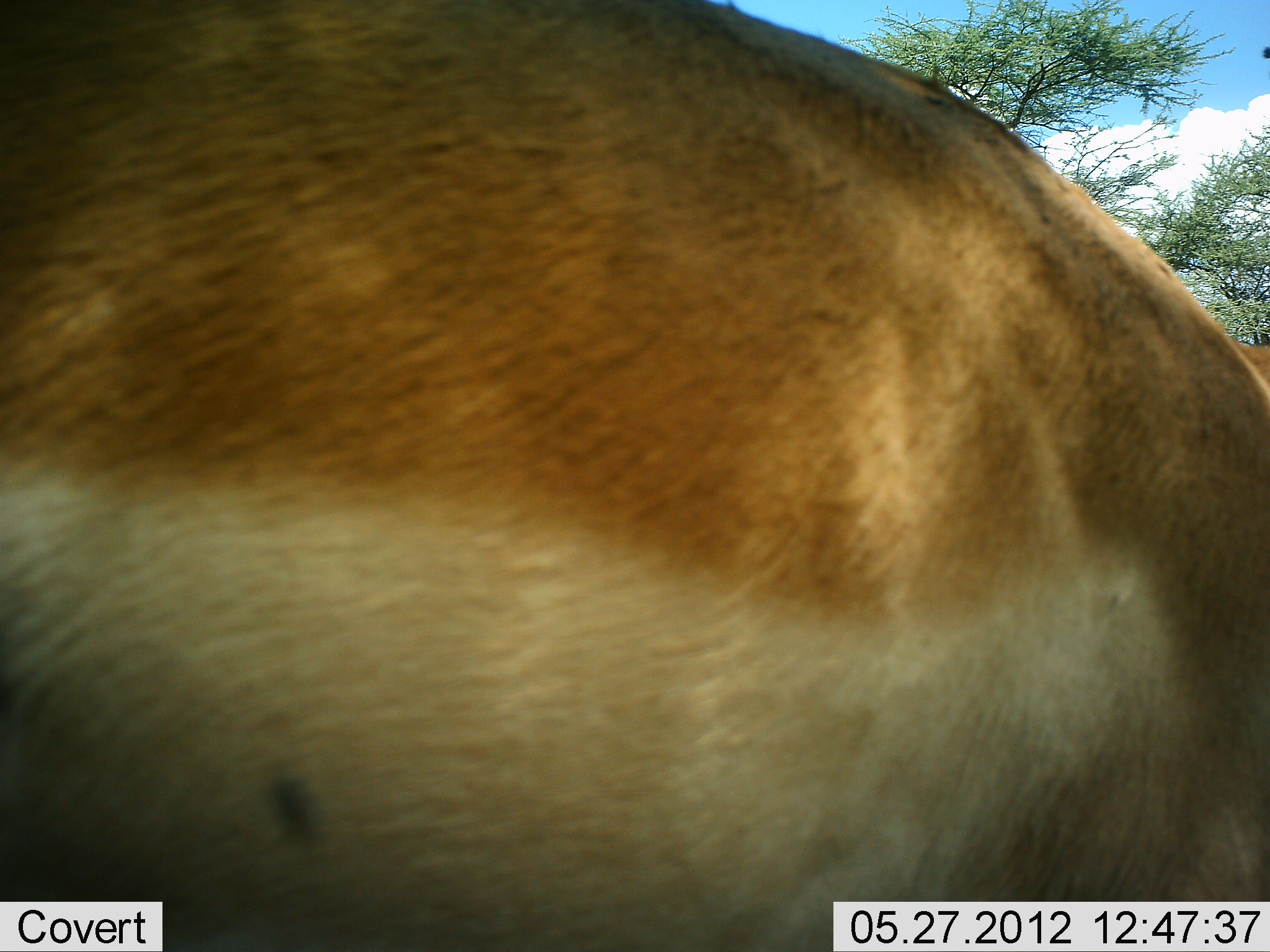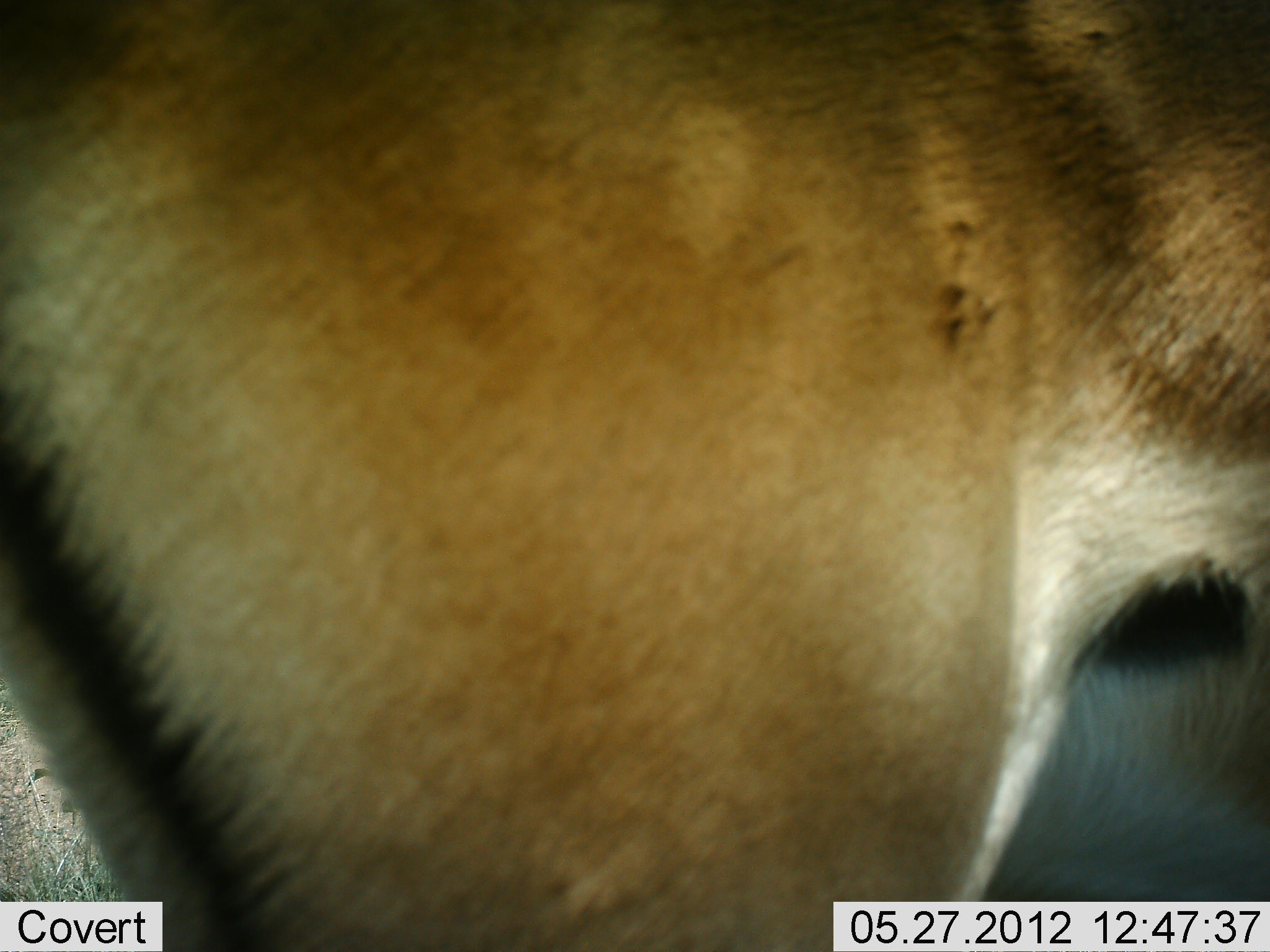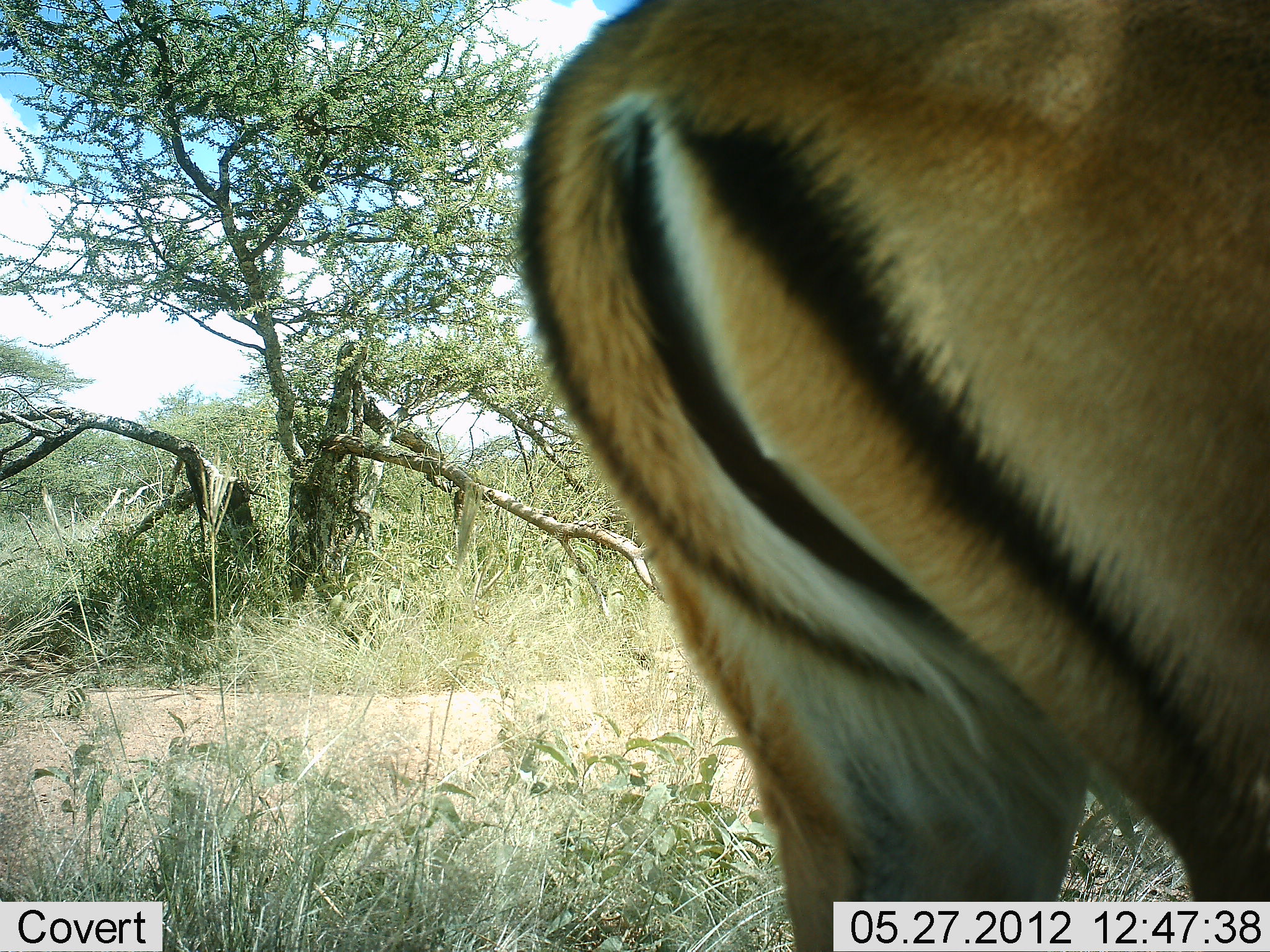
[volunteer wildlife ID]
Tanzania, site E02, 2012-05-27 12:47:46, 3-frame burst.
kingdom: Animalia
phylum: Chordata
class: Mammalia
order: Artiodactyla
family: Bovidae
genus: Aepyceros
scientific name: Aepyceros melampus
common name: impala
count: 1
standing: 30%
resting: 0%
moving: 70%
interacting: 0%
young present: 0%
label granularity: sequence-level